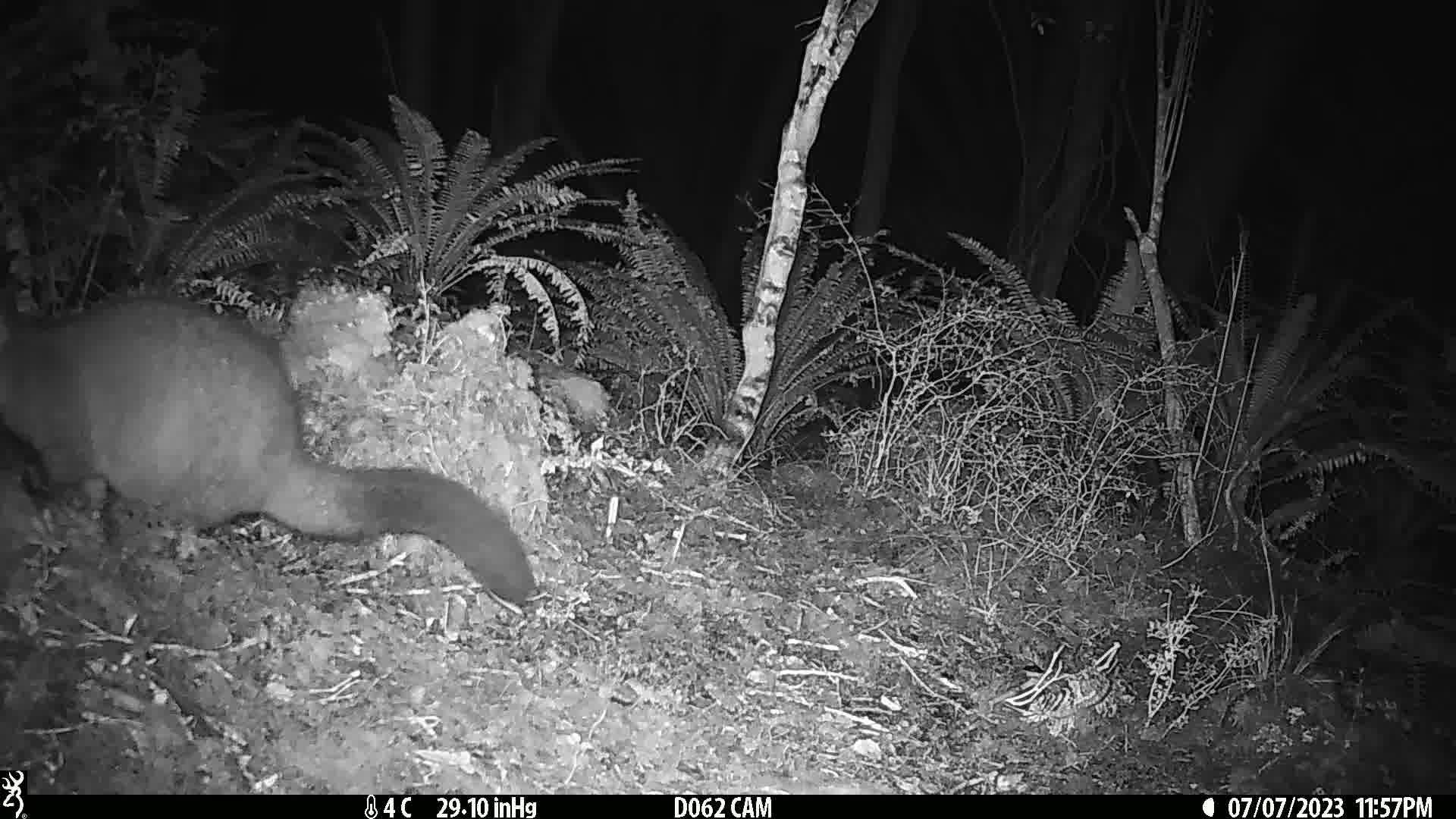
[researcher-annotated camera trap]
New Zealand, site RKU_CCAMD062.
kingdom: Animalia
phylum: Chordata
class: Mammalia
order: Diprotodontia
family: Phalangeridae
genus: Trichosurus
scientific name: Trichosurus vulpecula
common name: common brushtail possum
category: possum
Possum (common brushtail possum) (Trichosurus vulpecula).